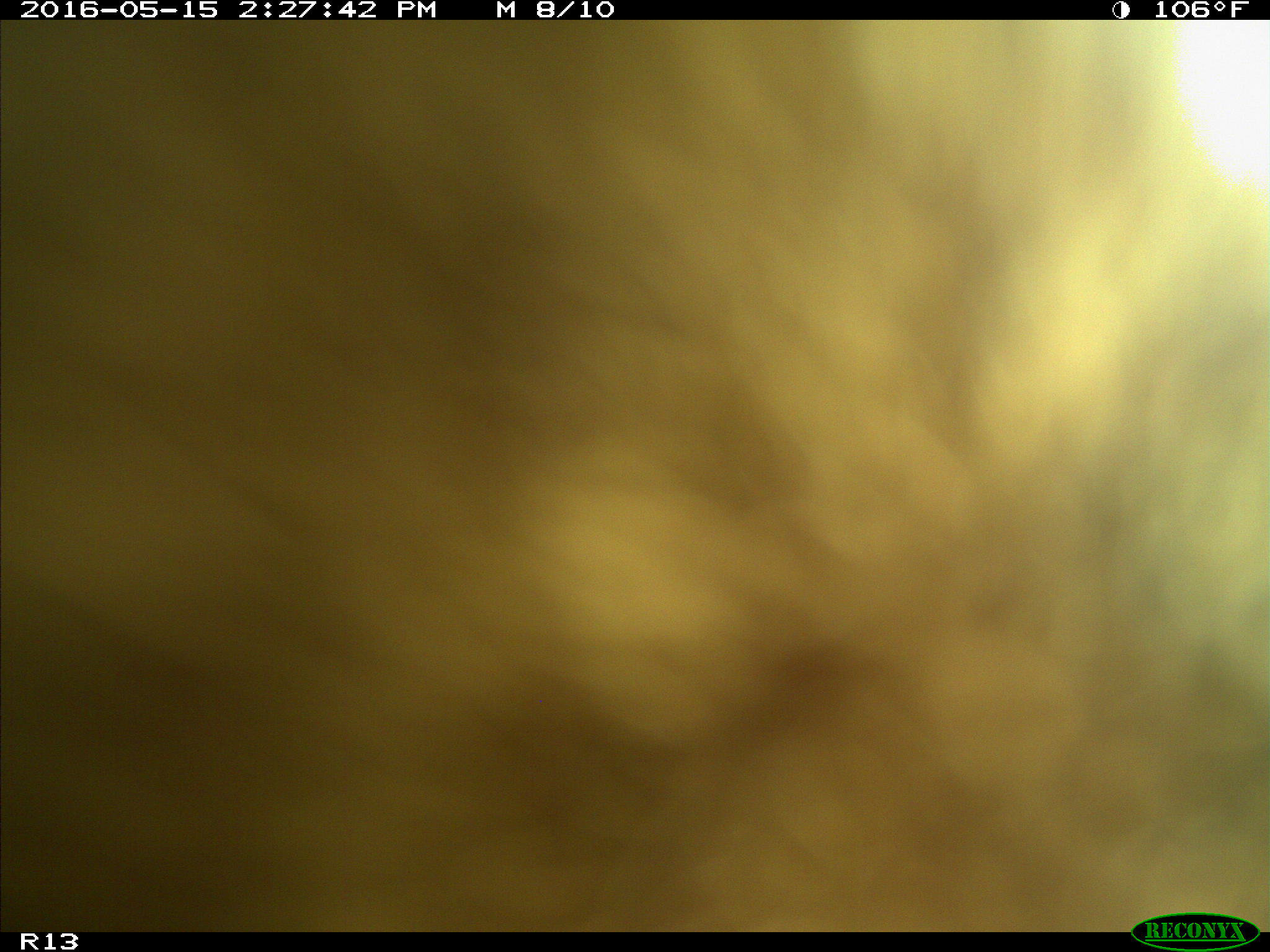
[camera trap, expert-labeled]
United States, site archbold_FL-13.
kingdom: Animalia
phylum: Chordata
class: Mammalia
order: Artiodactyla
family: Bovidae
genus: Bos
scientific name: Bos taurus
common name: domestic cow